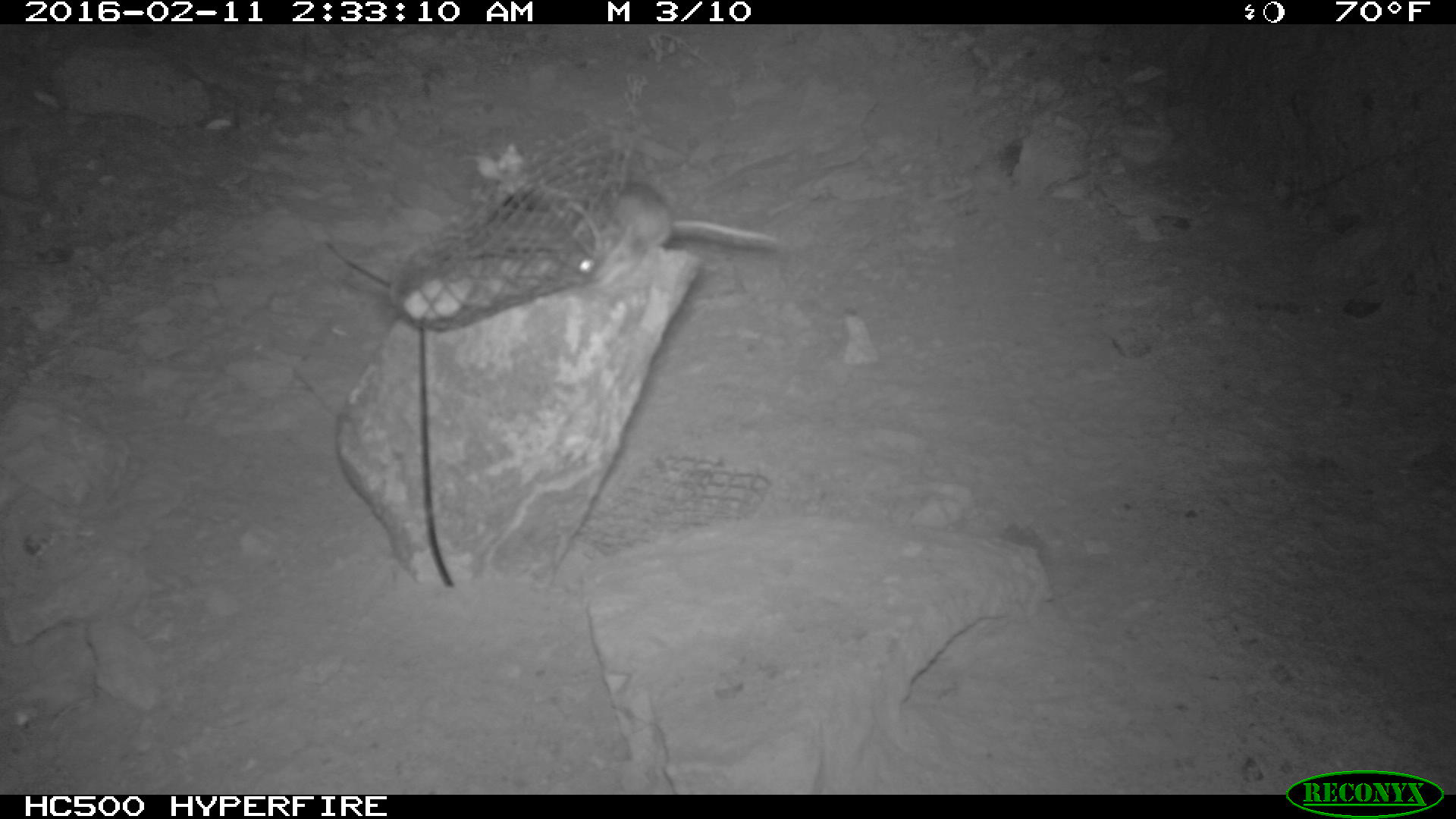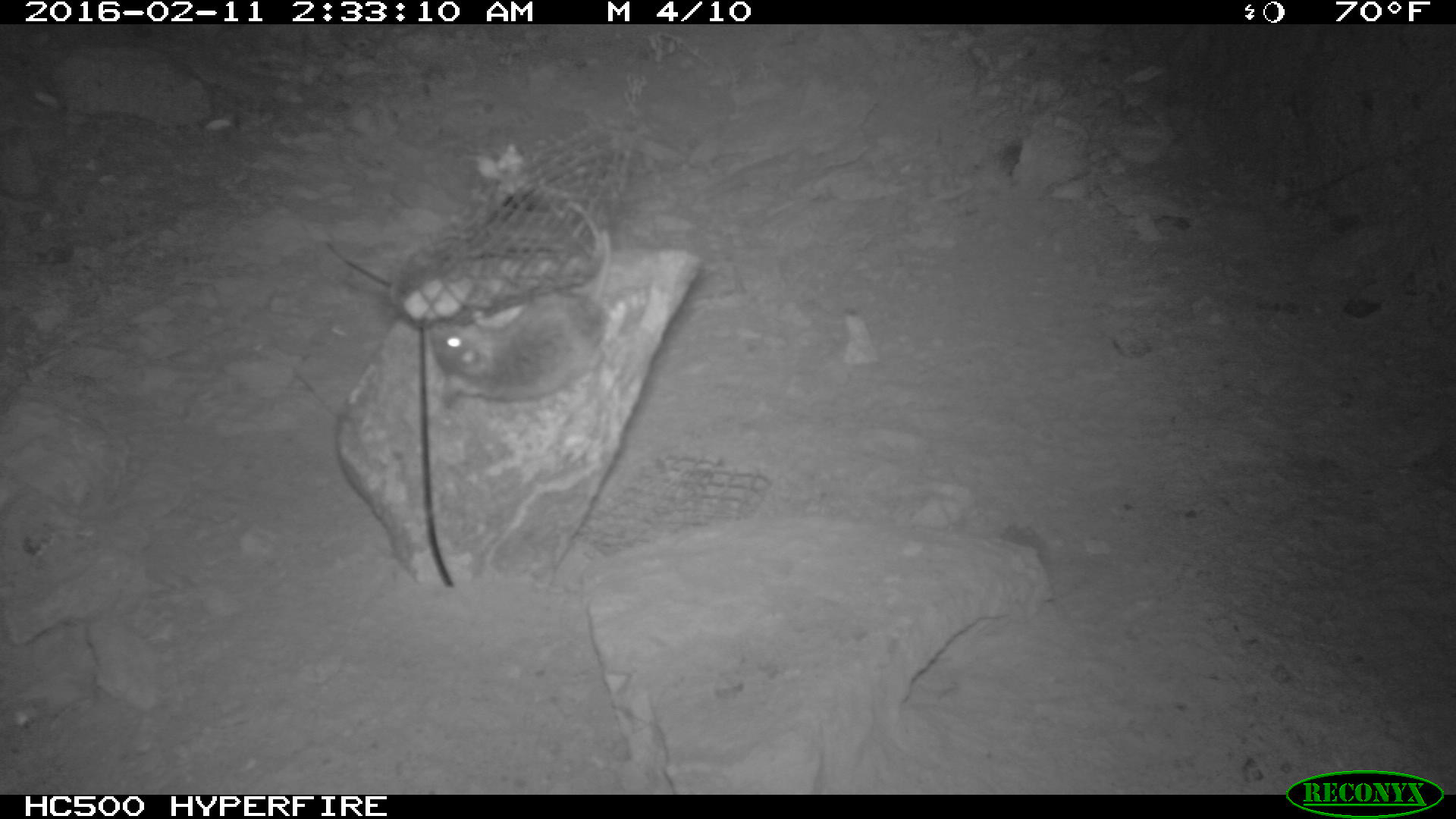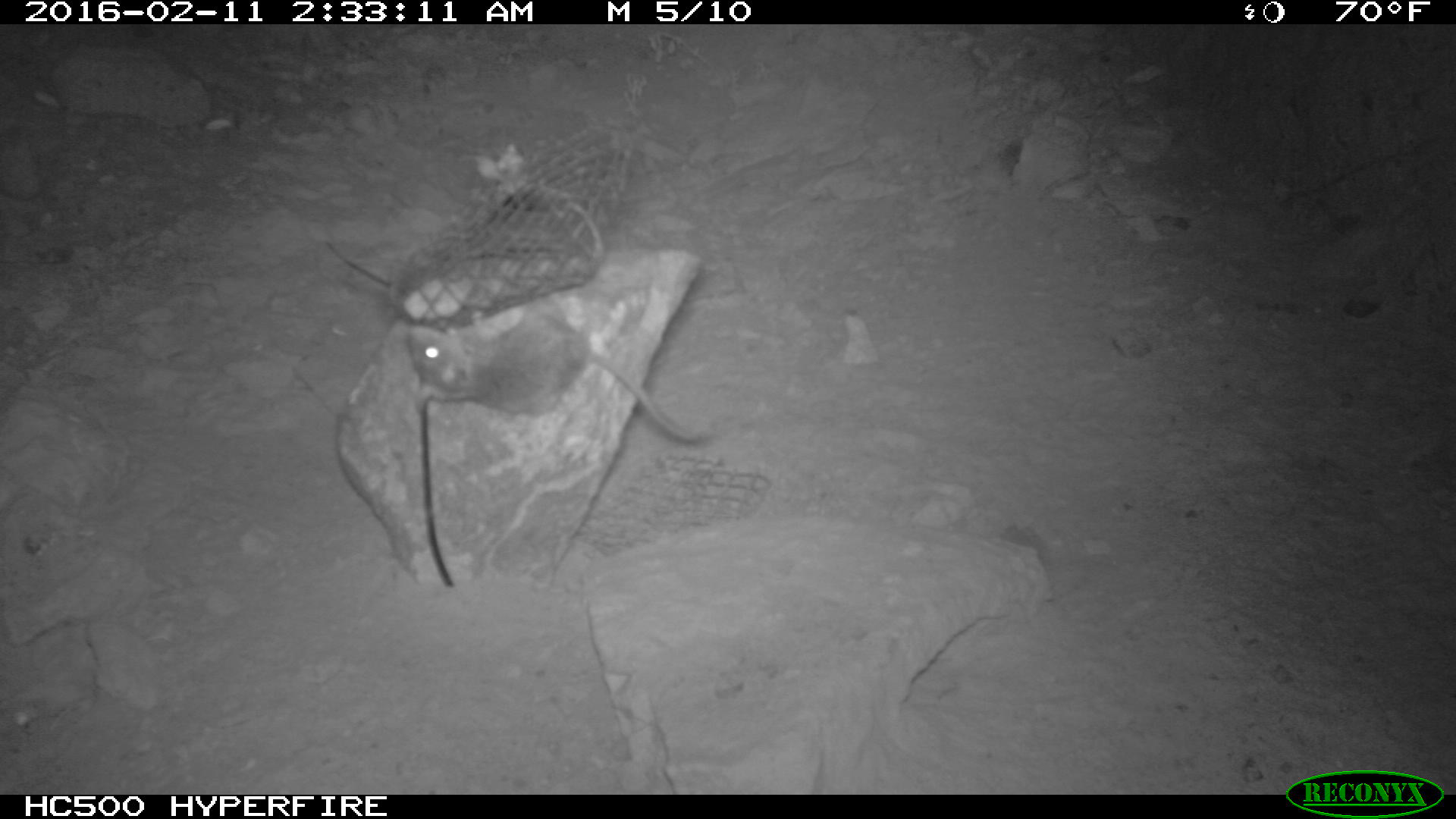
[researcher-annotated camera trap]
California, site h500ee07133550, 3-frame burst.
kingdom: Animalia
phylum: Chordata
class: Mammalia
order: Rodentia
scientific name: Rodentia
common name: rodent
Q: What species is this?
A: Rodent (Rodentia).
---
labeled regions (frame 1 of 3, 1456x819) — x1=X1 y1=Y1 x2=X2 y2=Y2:
rodent: x1=551 y1=175 x2=786 y2=275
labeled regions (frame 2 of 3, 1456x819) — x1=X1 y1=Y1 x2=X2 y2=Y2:
rodent: x1=427 y1=230 x2=608 y2=407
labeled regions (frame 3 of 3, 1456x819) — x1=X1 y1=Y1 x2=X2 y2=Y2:
rodent: x1=405 y1=297 x2=711 y2=446